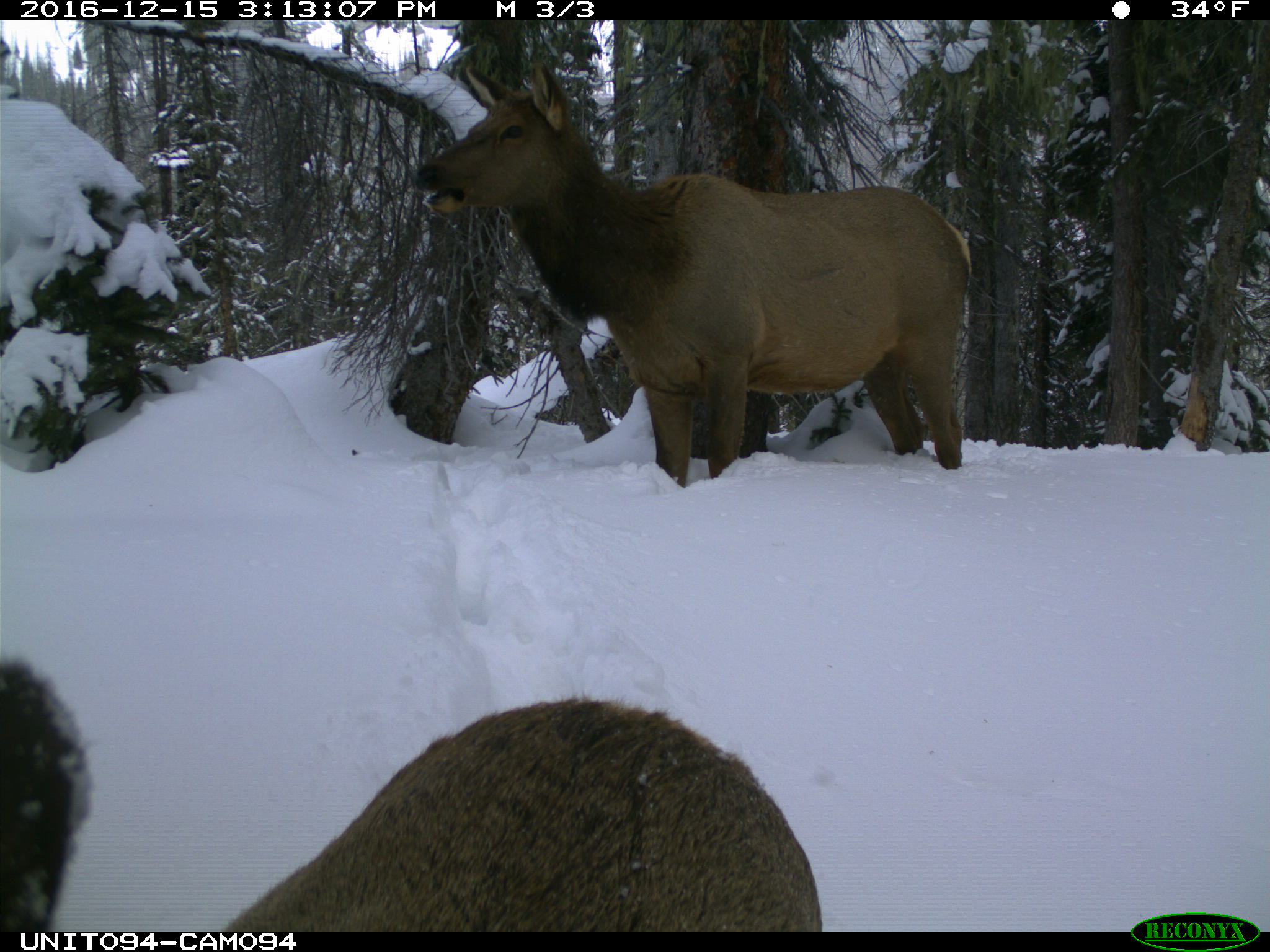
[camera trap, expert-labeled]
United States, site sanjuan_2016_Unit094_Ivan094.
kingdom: Animalia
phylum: Chordata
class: Mammalia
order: Artiodactyla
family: Cervidae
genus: Cervus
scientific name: Cervus elaphus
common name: red deer